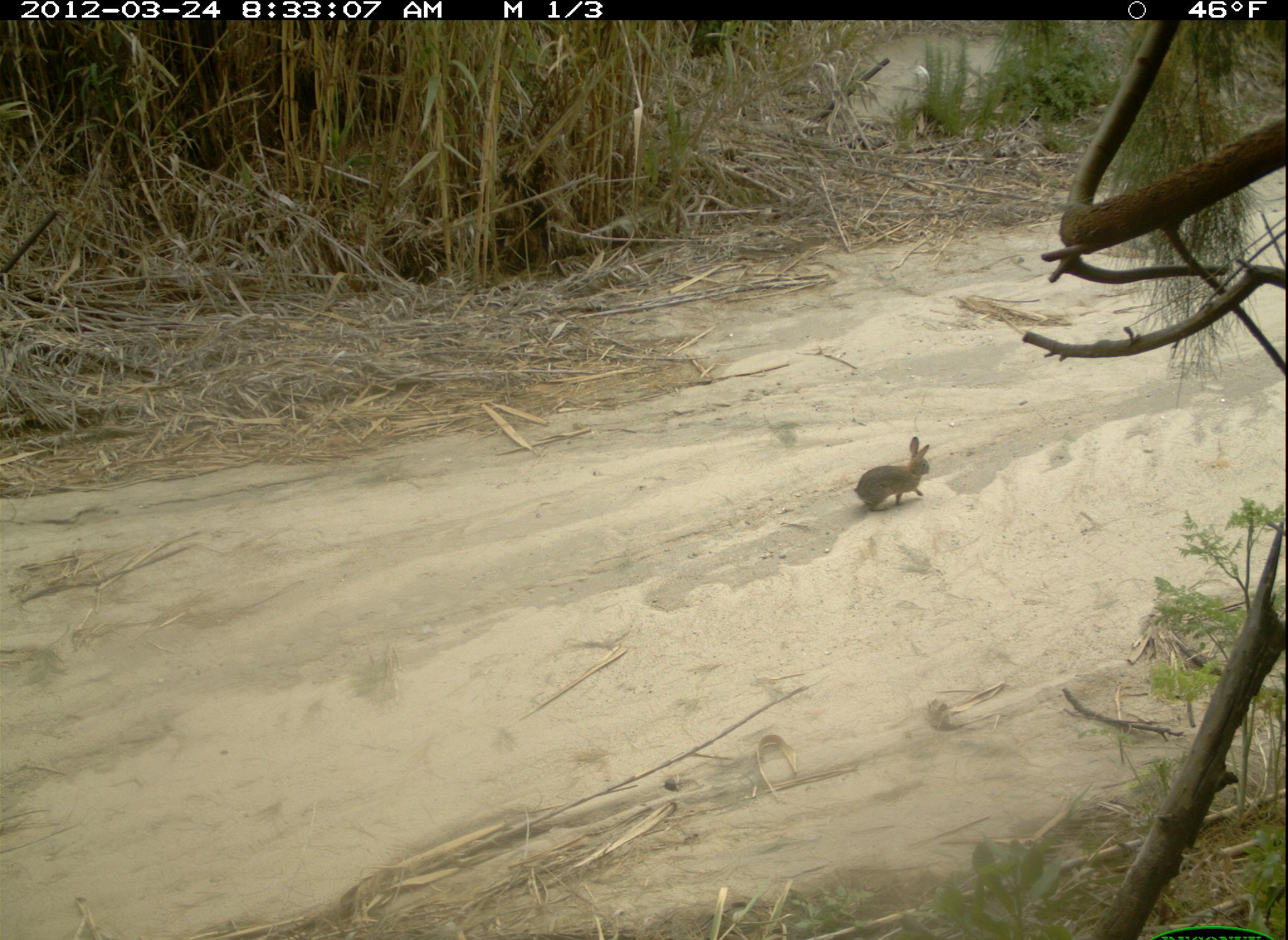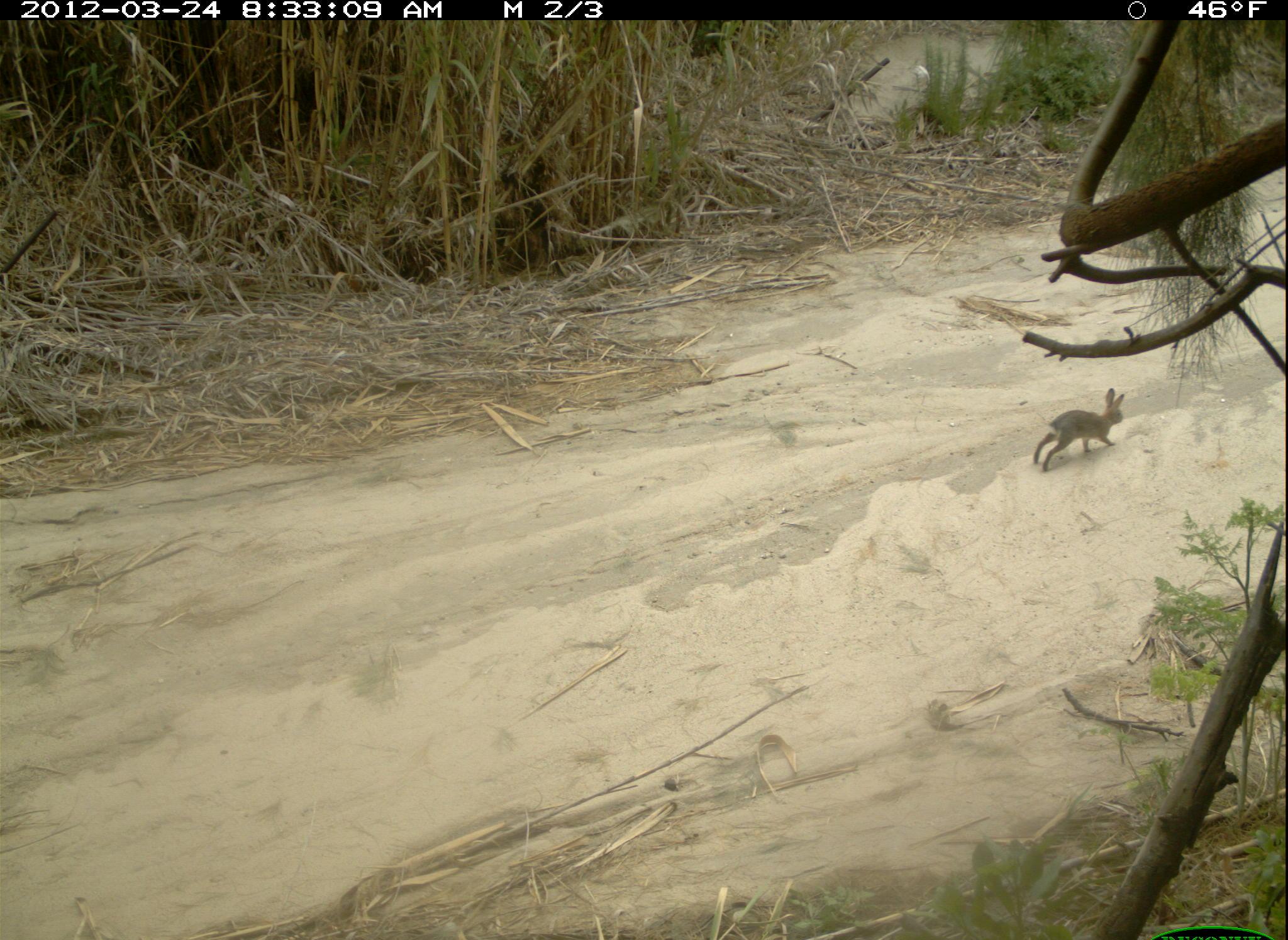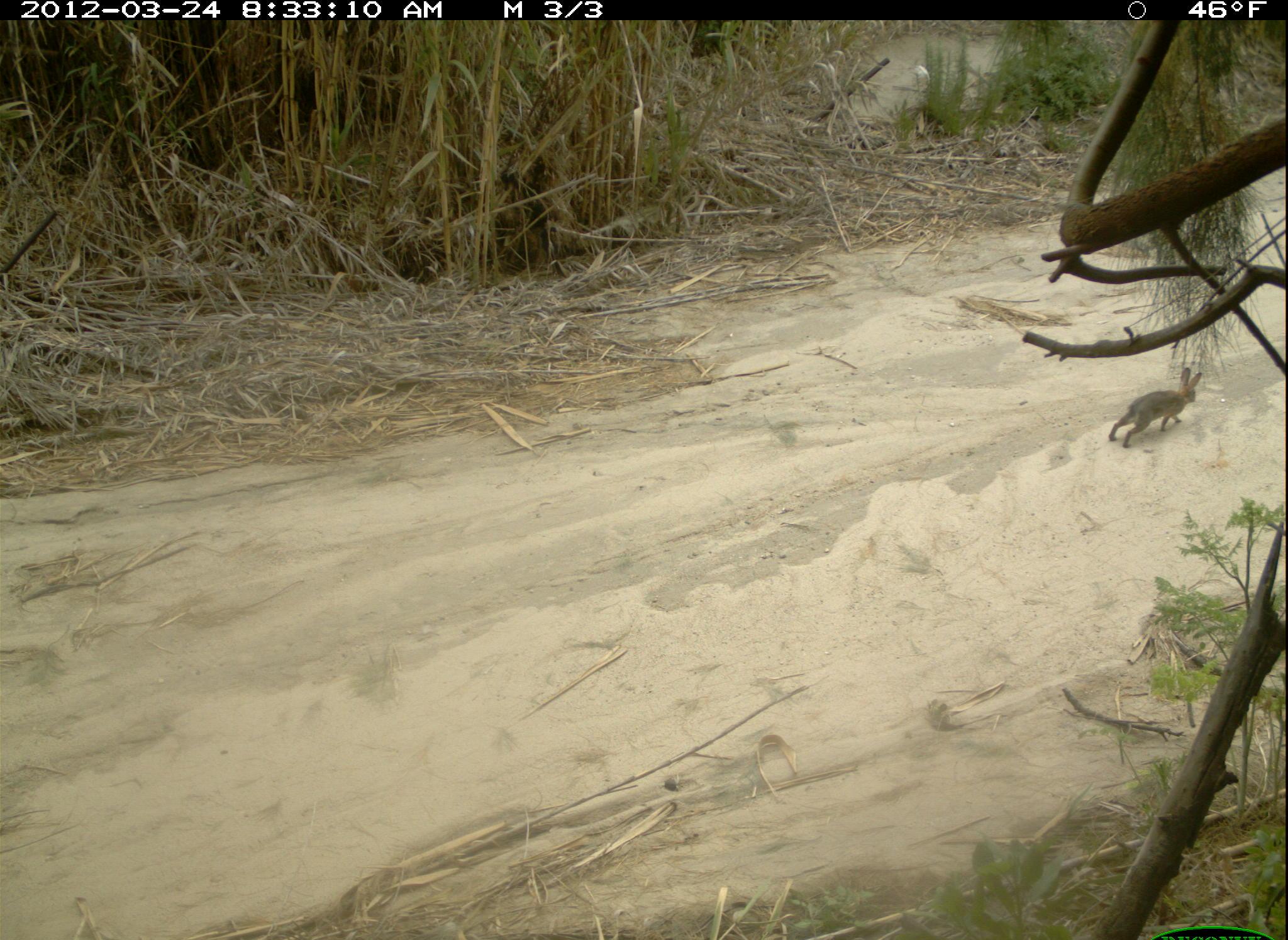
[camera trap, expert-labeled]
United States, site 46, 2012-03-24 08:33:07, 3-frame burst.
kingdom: Animalia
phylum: Chordata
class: Mammalia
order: Lagomorpha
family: Leporidae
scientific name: Leporidae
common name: rabbits and hares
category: rabbit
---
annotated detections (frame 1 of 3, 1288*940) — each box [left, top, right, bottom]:
rabbit: [848, 428, 943, 519]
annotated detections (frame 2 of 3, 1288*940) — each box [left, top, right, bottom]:
rabbit: [1038, 377, 1146, 491]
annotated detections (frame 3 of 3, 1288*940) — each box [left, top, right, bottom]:
rabbit: [1077, 343, 1228, 454]